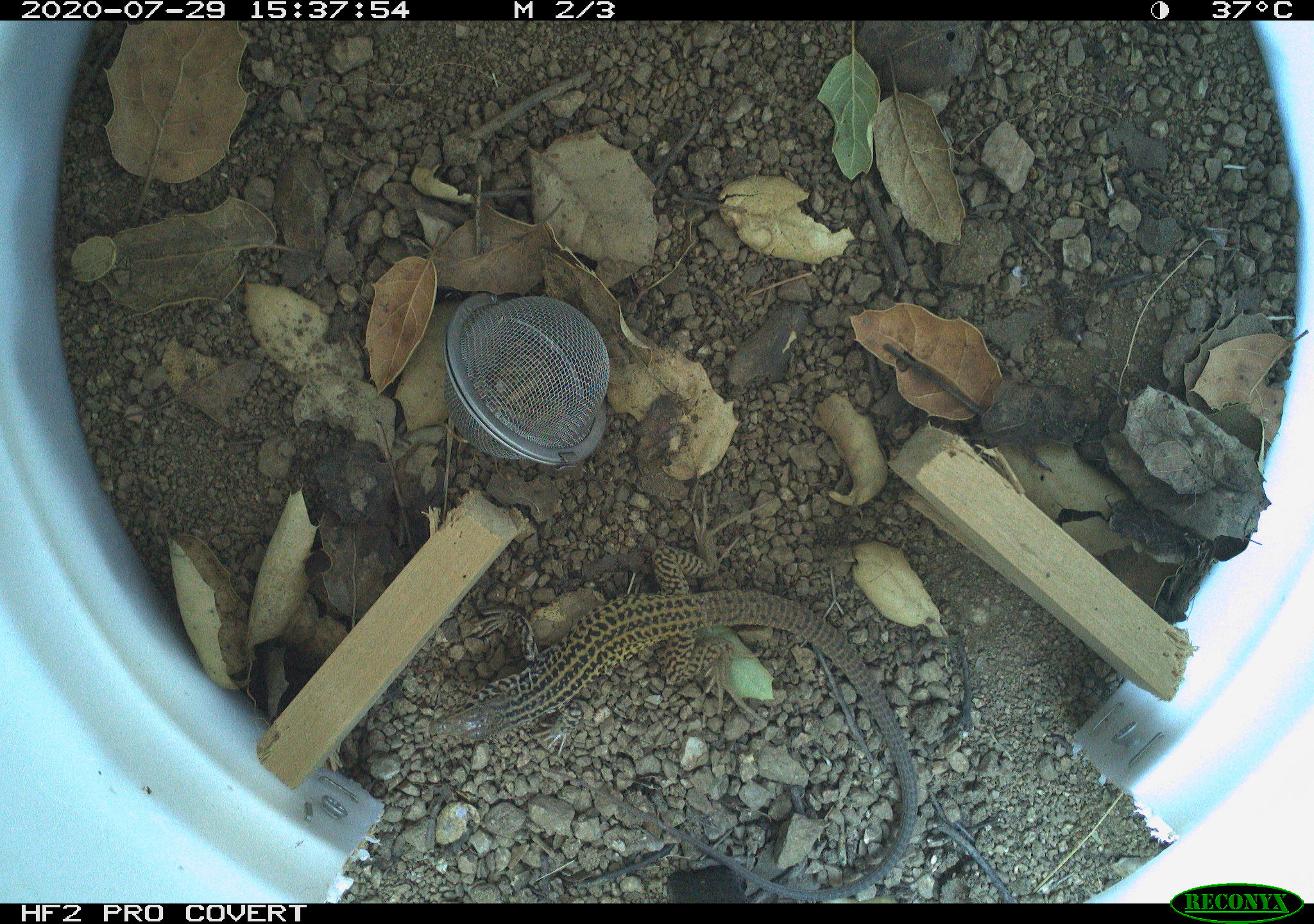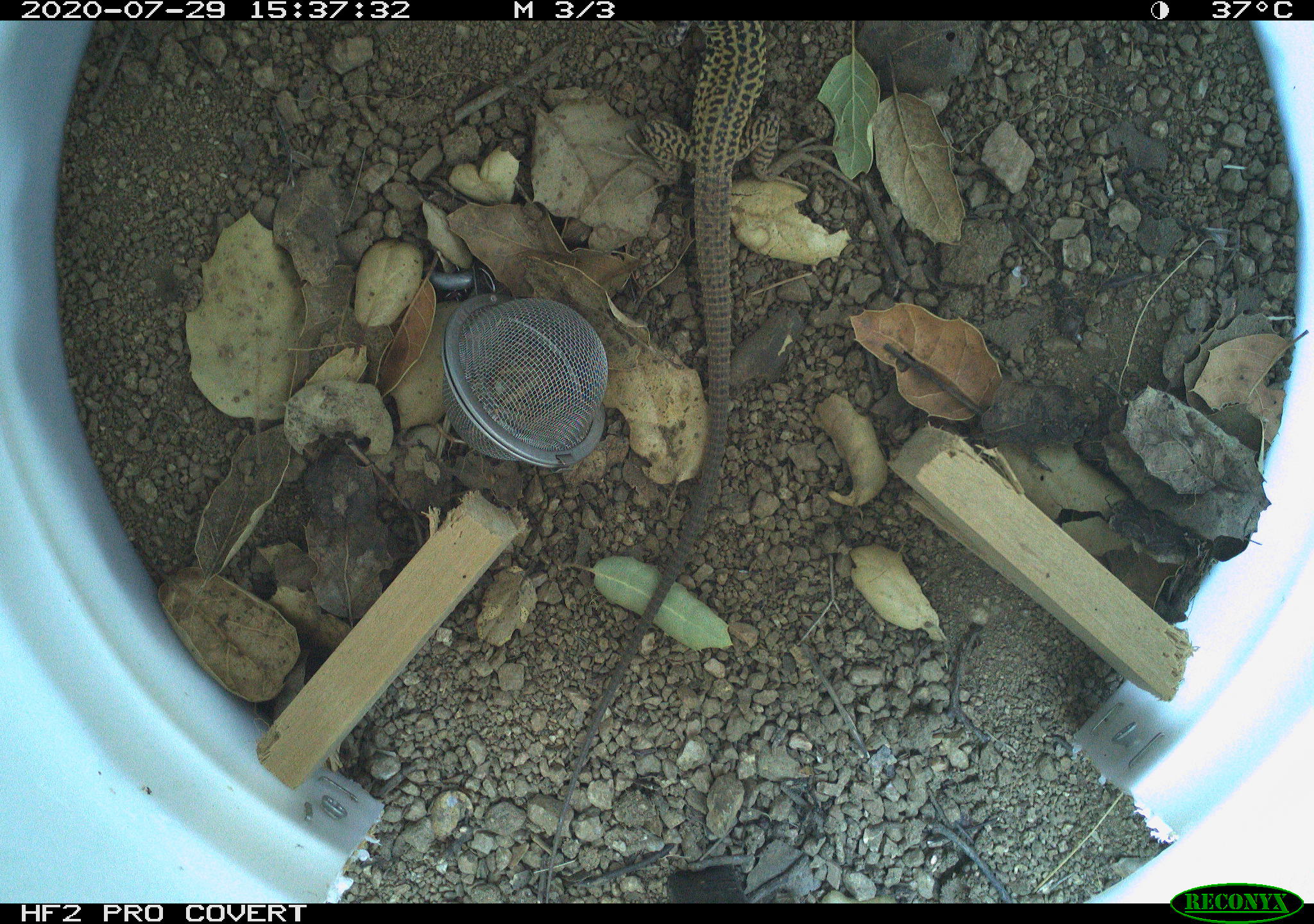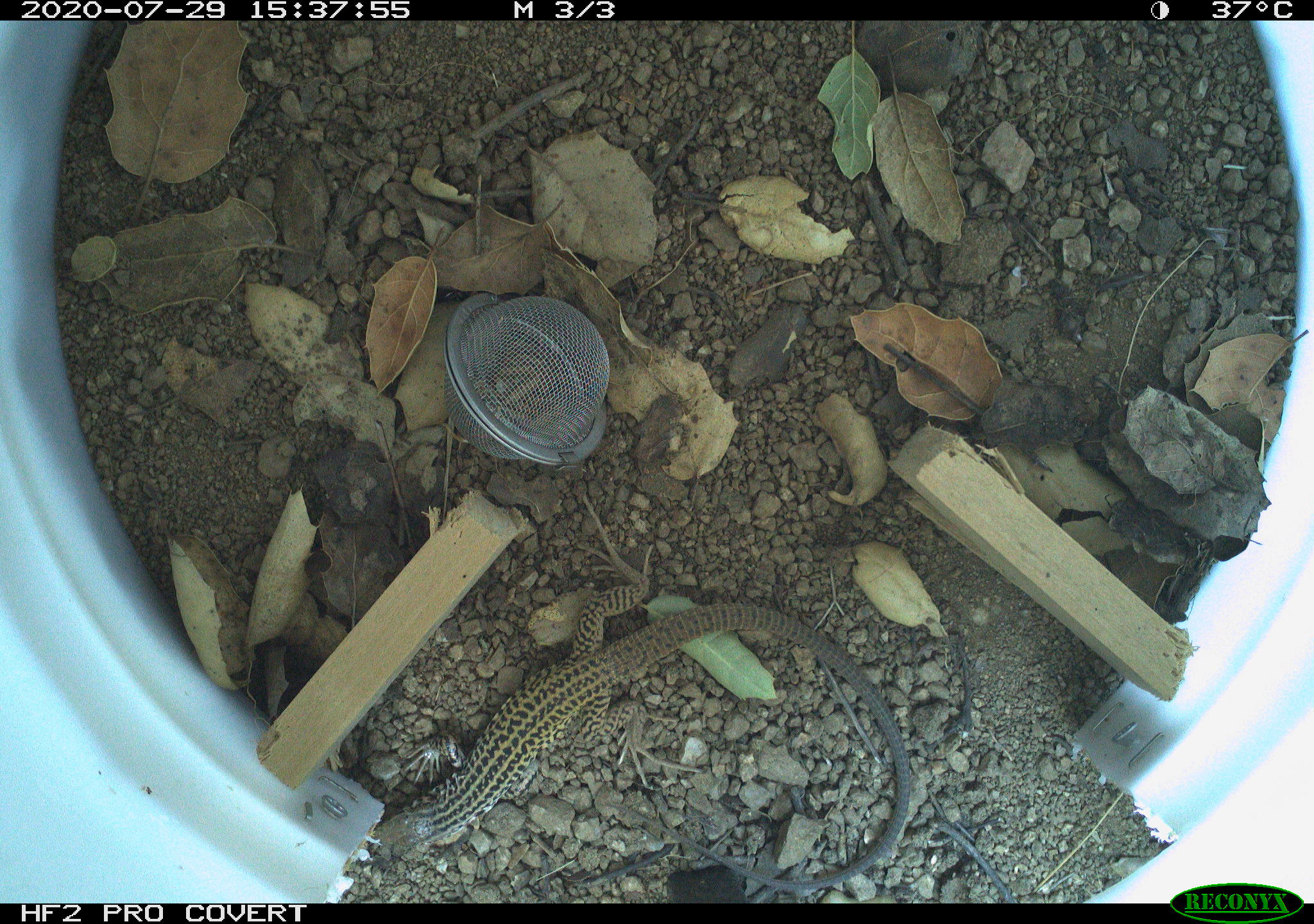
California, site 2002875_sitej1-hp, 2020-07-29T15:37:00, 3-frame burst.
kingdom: Animalia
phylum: Chordata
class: Reptilia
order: Squamata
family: Teiidae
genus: Aspidoscelis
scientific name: Aspidoscelis tigris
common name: western whiptail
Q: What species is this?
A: Western whiptail (Aspidoscelis tigris).